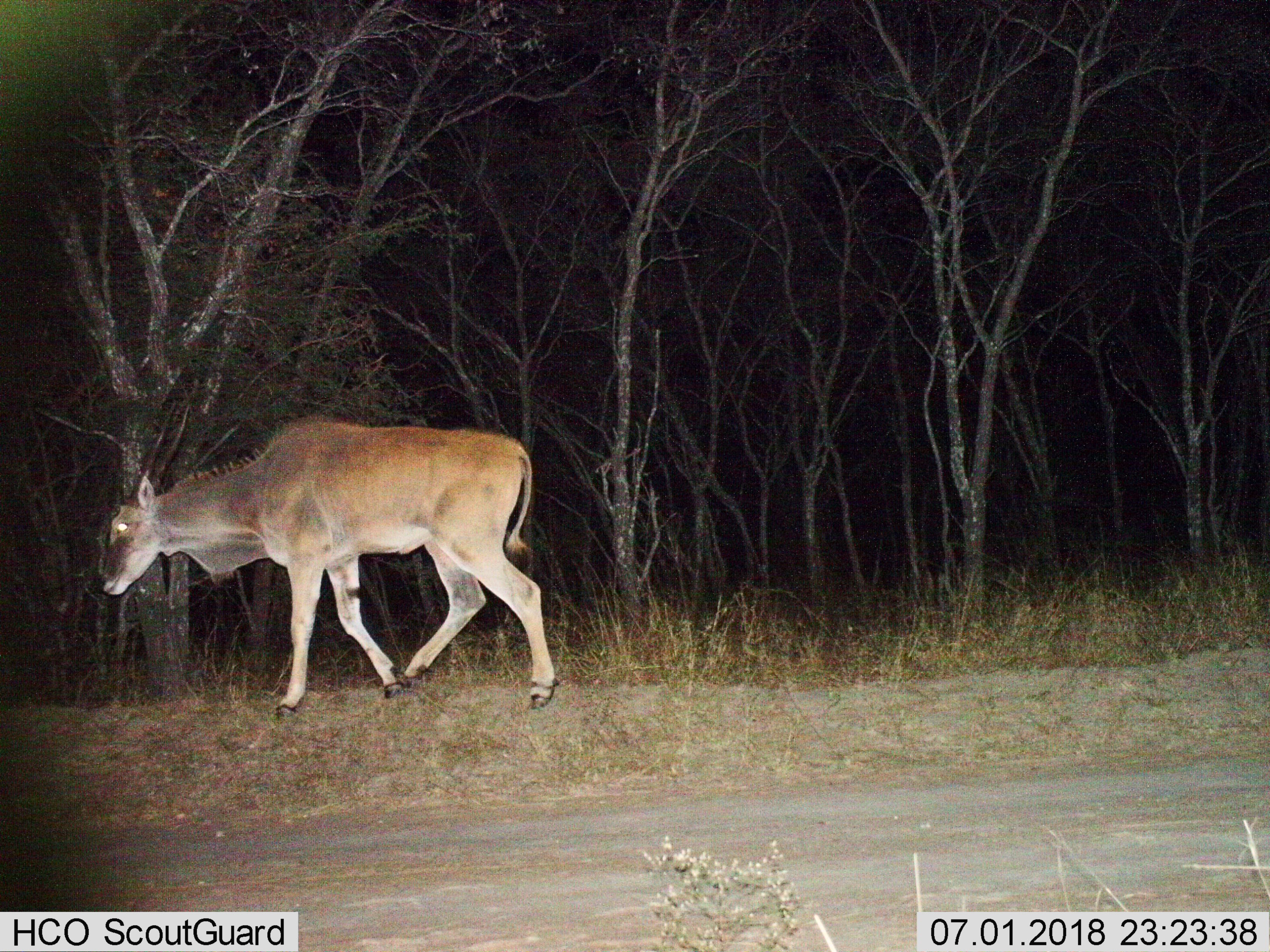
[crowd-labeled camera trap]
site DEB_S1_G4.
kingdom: Animalia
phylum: Chordata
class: Mammalia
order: Artiodactyla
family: Bovidae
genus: Tragelaphus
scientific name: Tragelaphus oryx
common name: eland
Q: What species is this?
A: Eland (Tragelaphus oryx).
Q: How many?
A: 1.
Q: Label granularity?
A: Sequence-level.